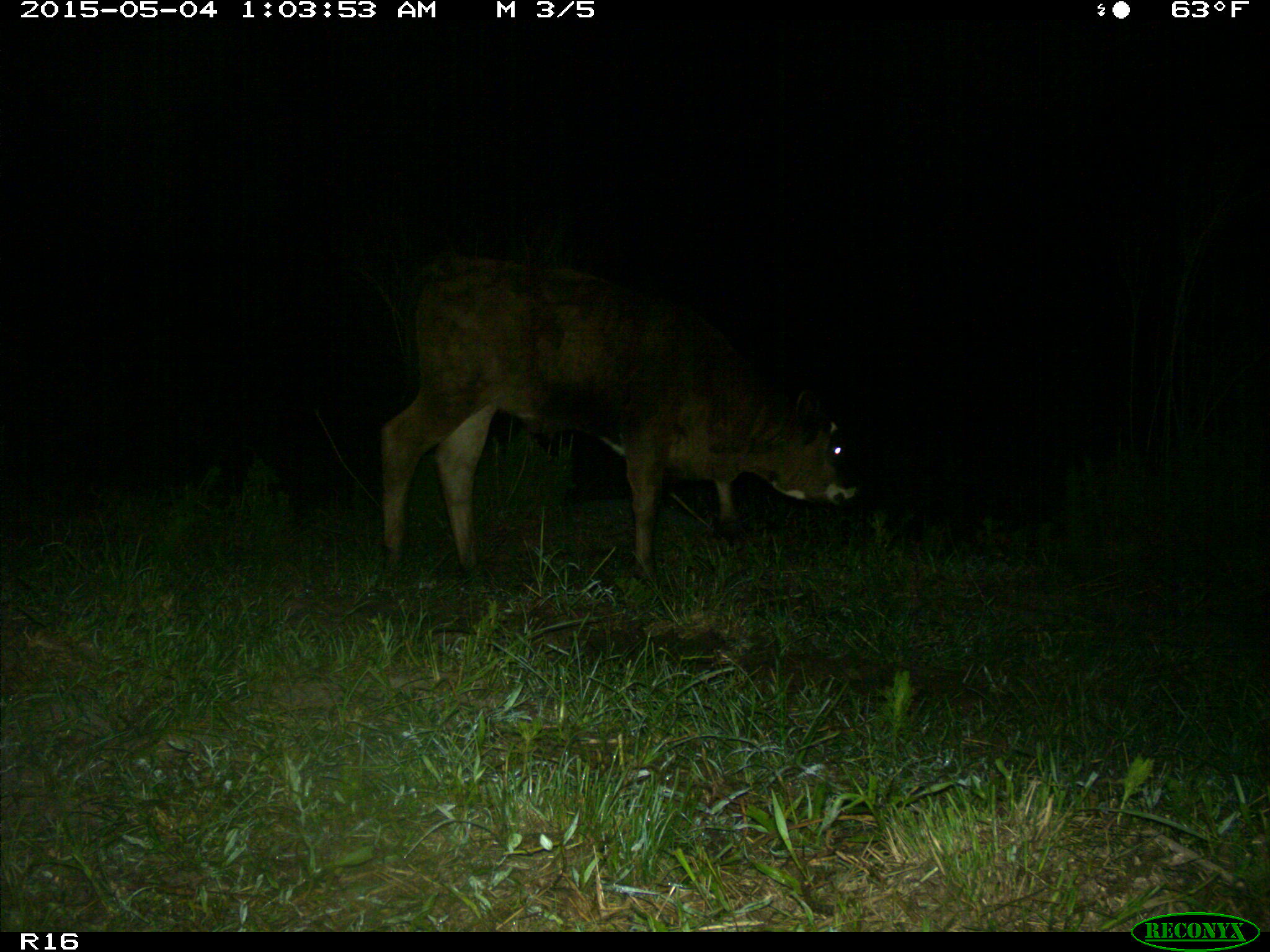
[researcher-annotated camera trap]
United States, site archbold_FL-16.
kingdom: Animalia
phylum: Chordata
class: Mammalia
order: Artiodactyla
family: Bovidae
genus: Bos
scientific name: Bos taurus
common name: domestic cow